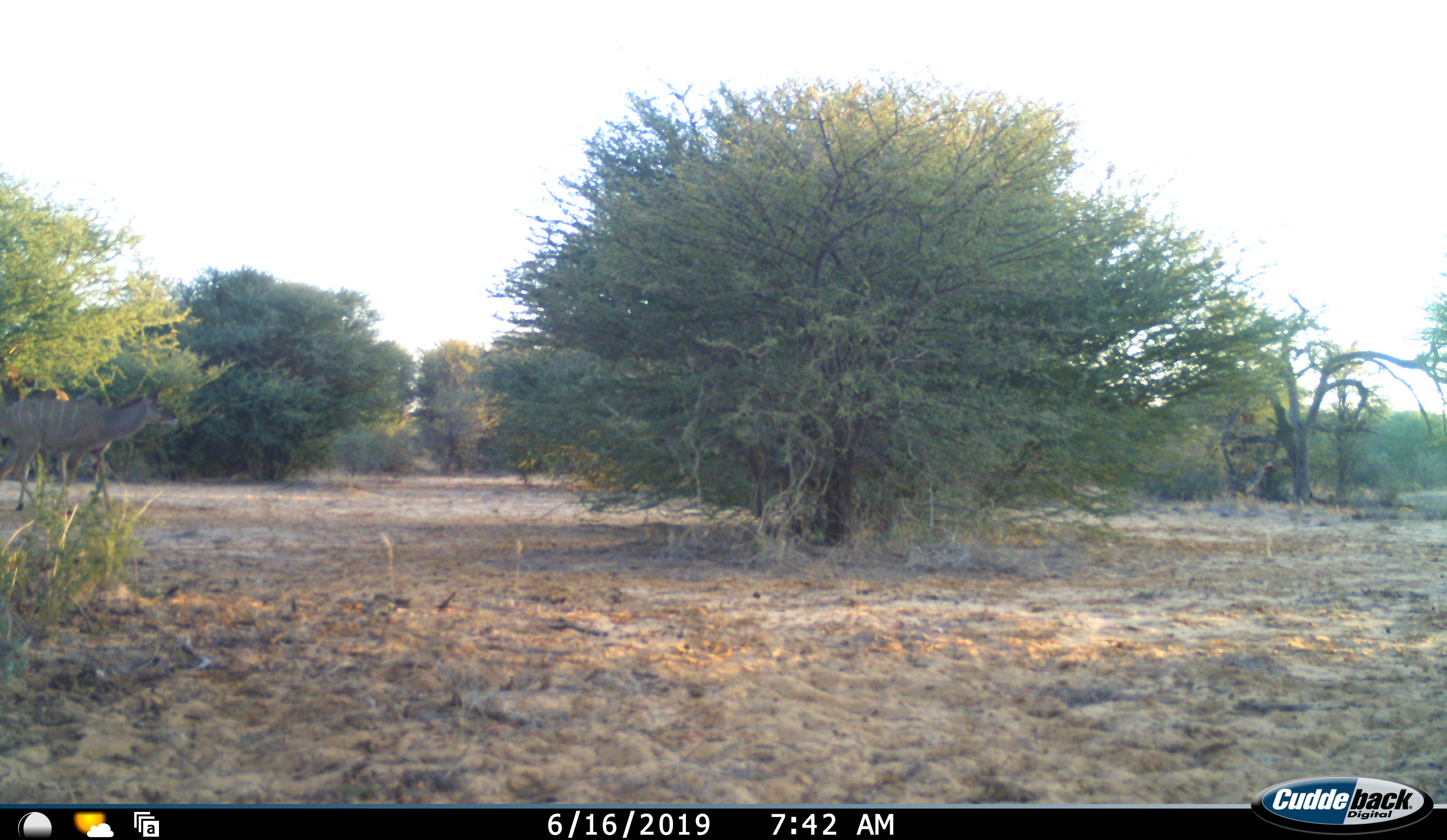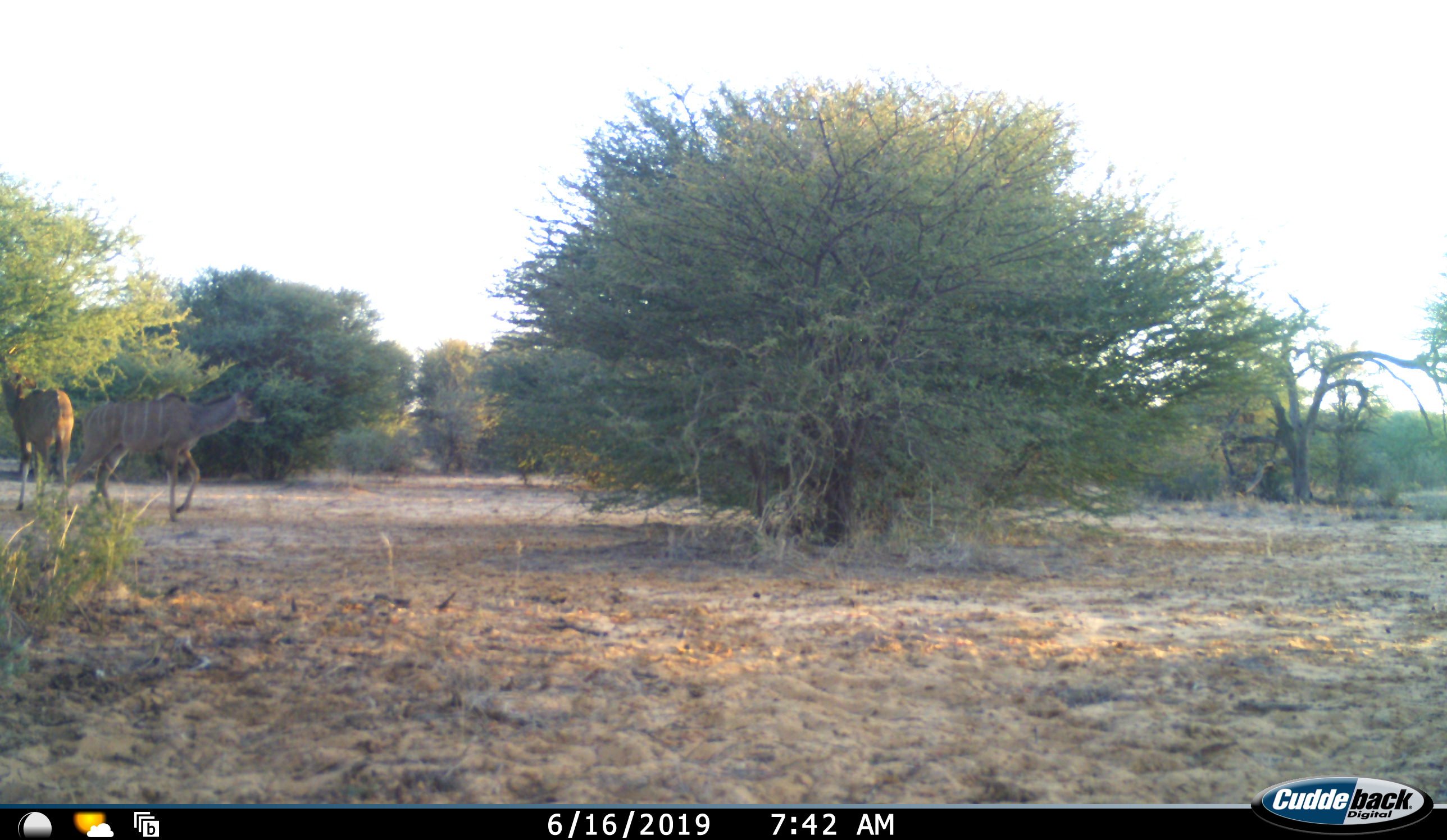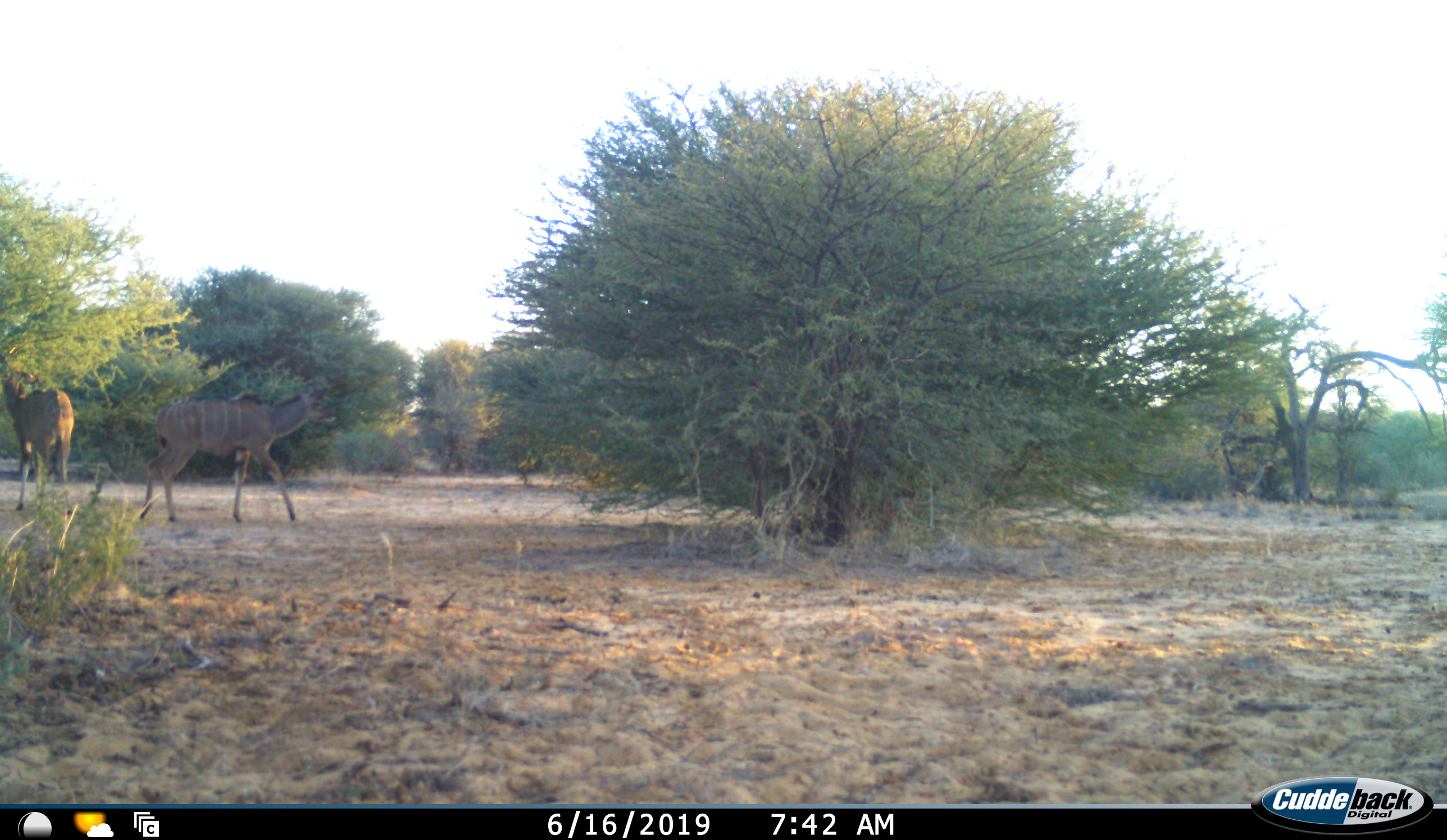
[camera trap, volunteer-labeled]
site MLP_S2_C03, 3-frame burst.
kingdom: Animalia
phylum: Chordata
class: Mammalia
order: Artiodactyla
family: Bovidae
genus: Tragelaphus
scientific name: Tragelaphus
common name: kudu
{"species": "kudu (Tragelaphus)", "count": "2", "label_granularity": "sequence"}